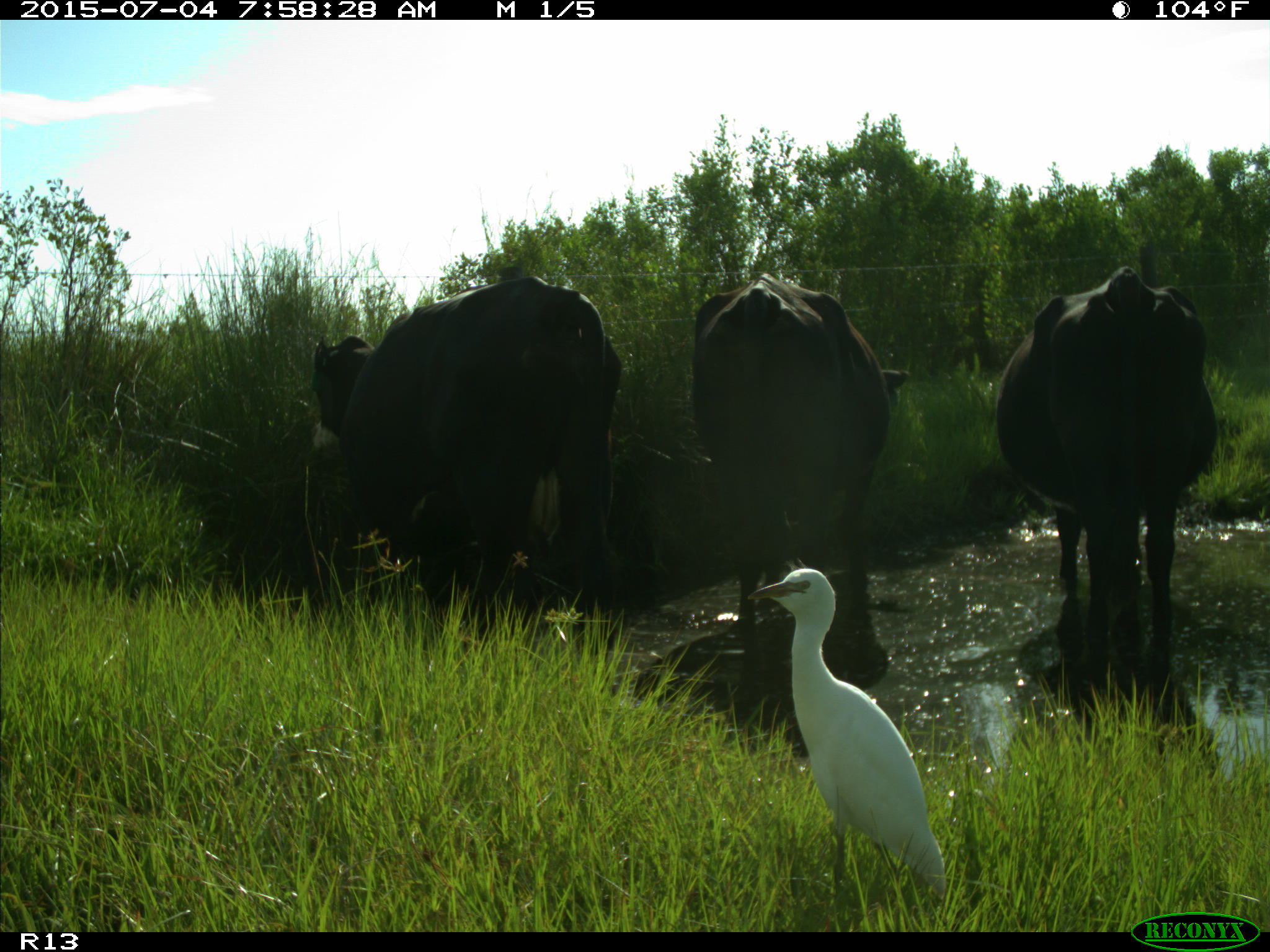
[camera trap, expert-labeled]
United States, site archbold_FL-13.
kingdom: Animalia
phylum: Chordata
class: Mammalia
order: Artiodactyla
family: Bovidae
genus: Bos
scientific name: Bos taurus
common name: domestic cow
Bos taurus (domestic cow).